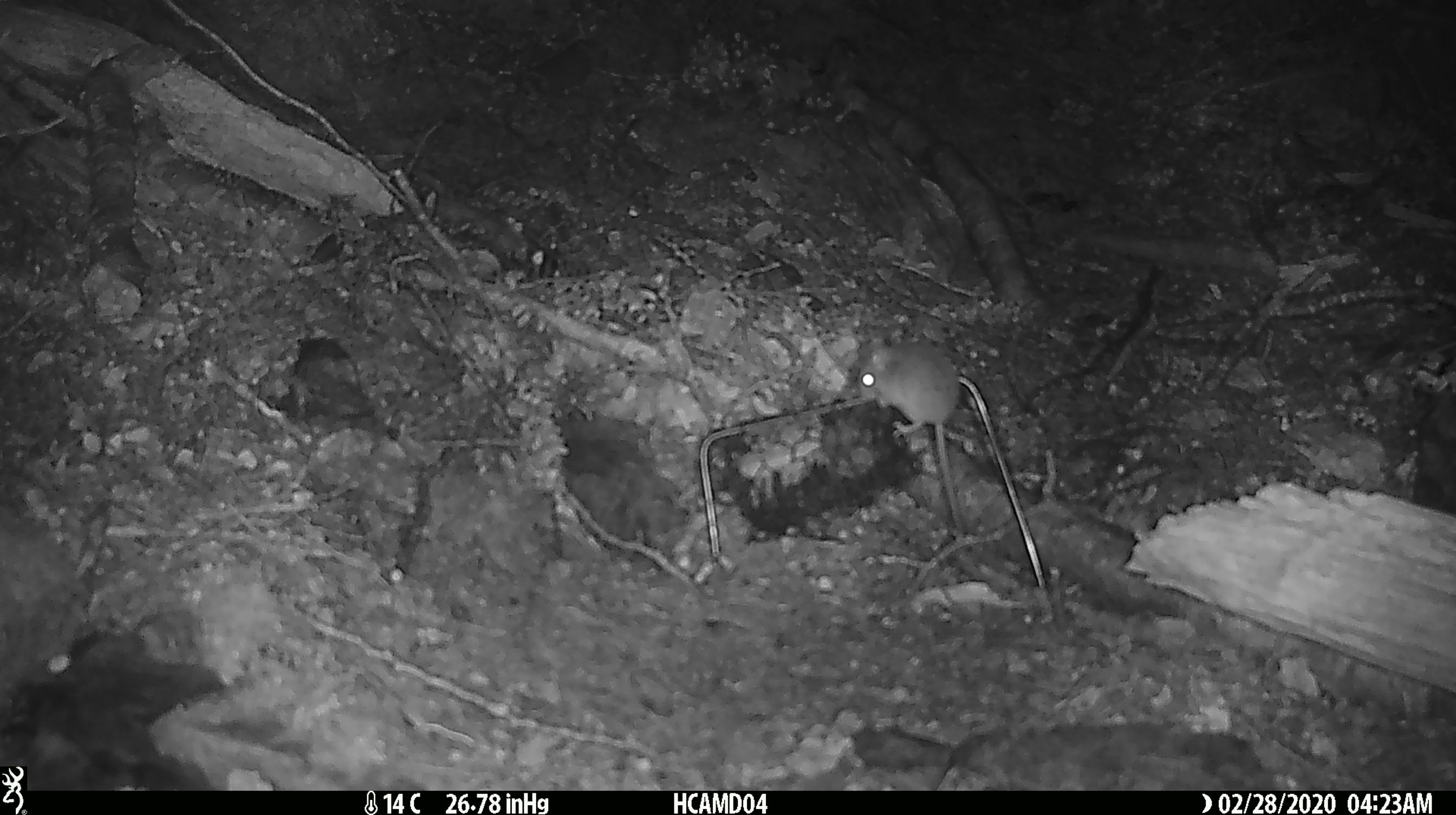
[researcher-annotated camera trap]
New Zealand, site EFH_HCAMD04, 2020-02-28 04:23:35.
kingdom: Animalia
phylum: Chordata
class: Mammalia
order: Rodentia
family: Muridae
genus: Mus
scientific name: Mus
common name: mouse